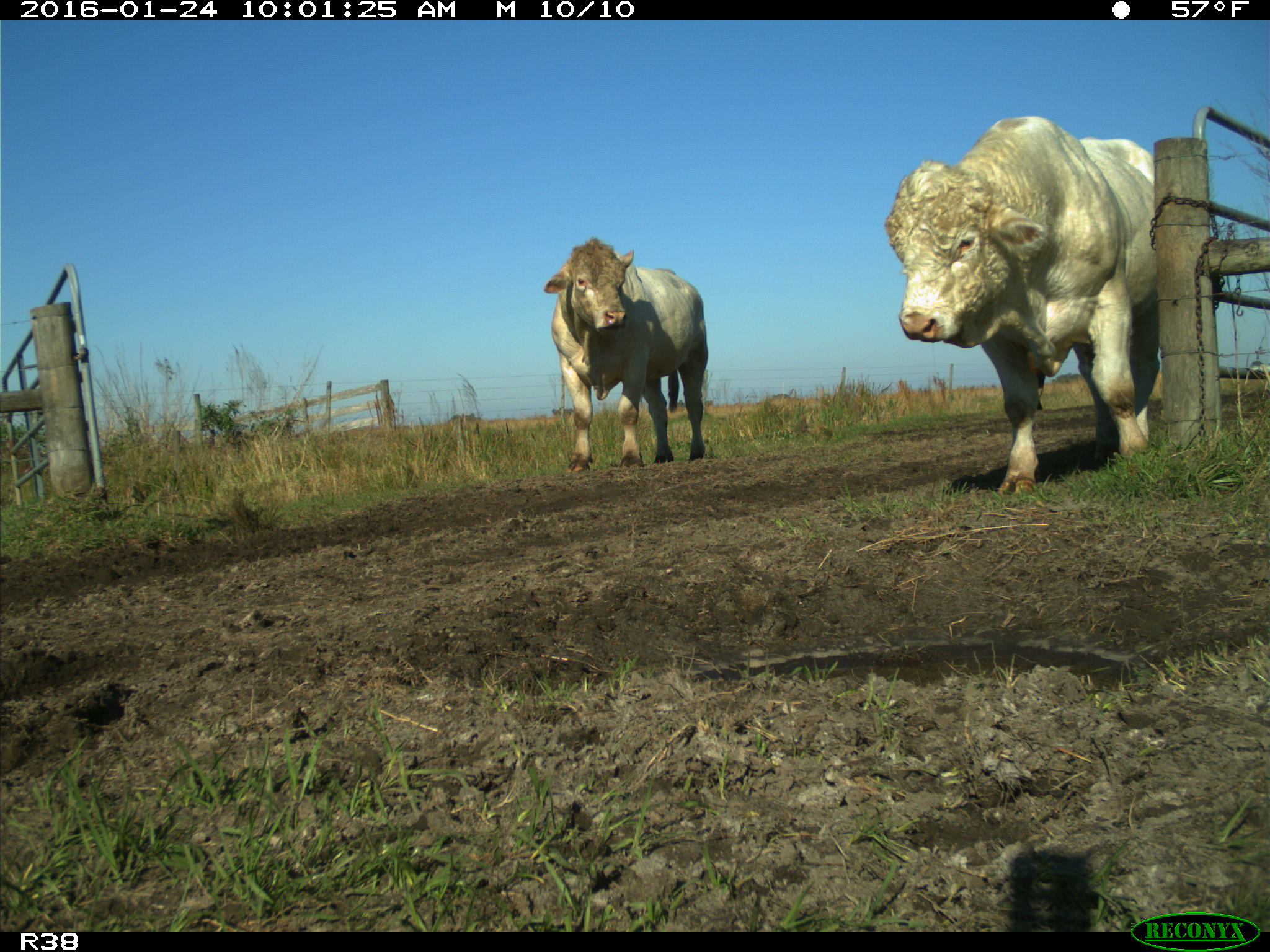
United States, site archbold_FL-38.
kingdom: Animalia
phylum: Chordata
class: Mammalia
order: Artiodactyla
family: Bovidae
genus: Bos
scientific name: Bos taurus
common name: domestic cow